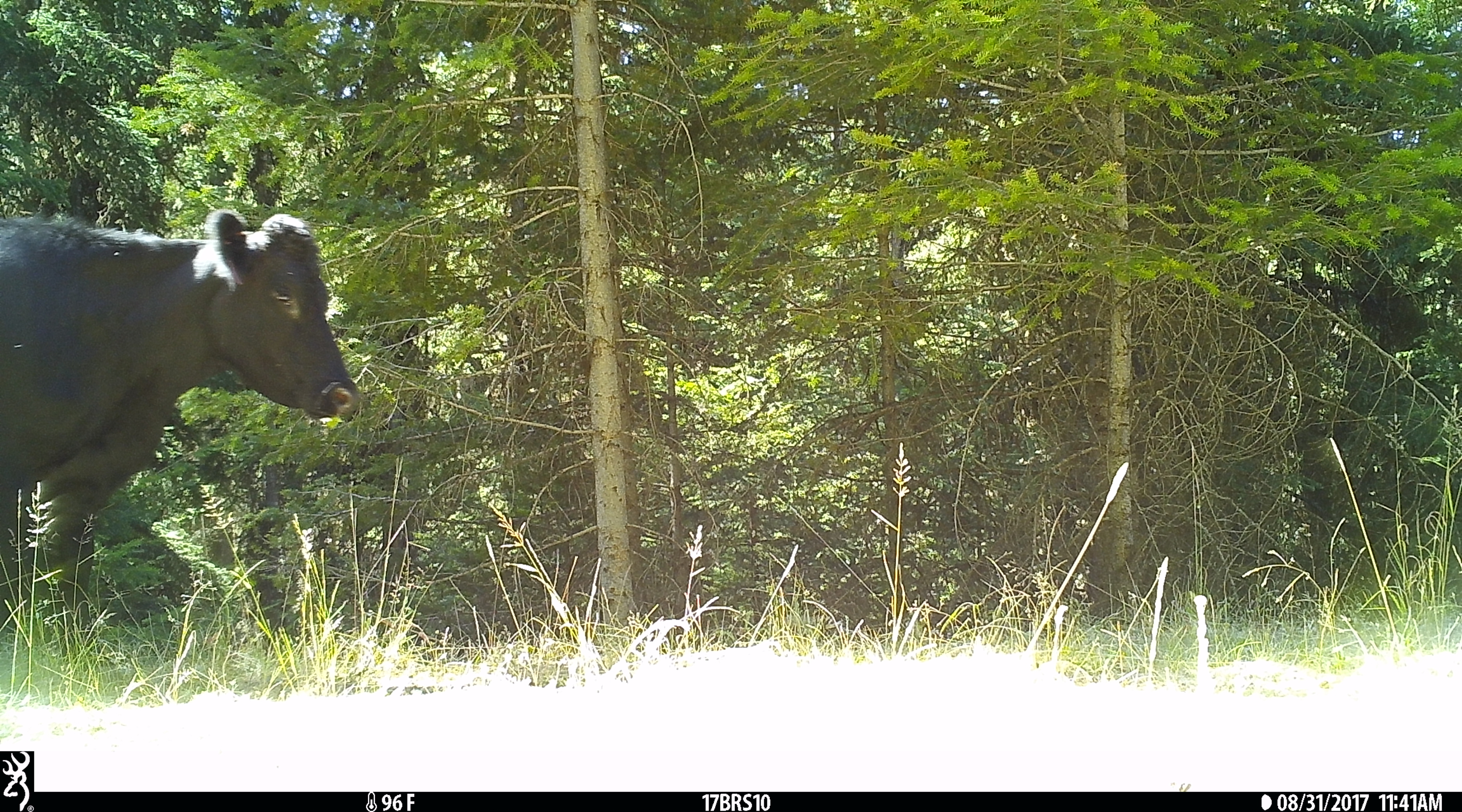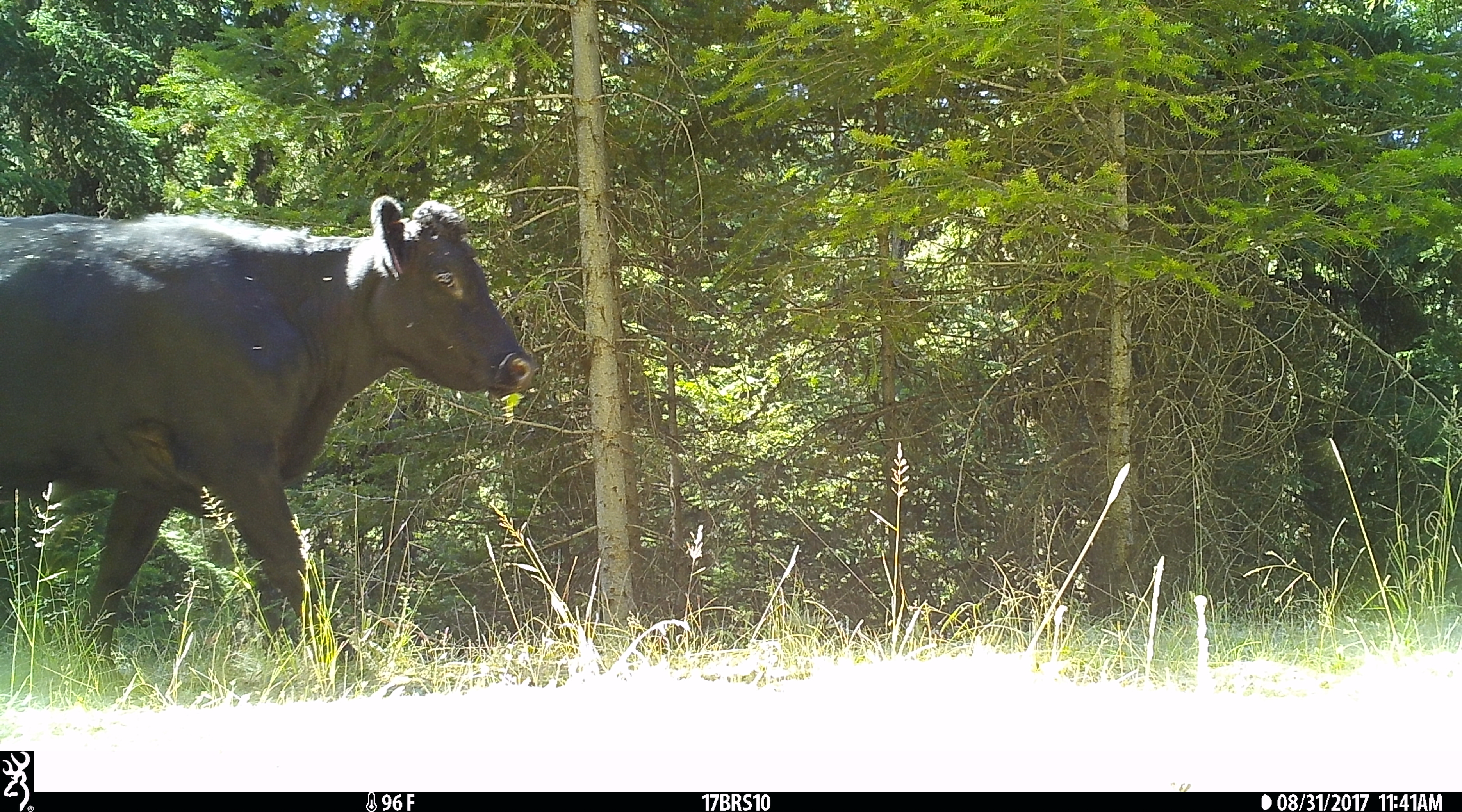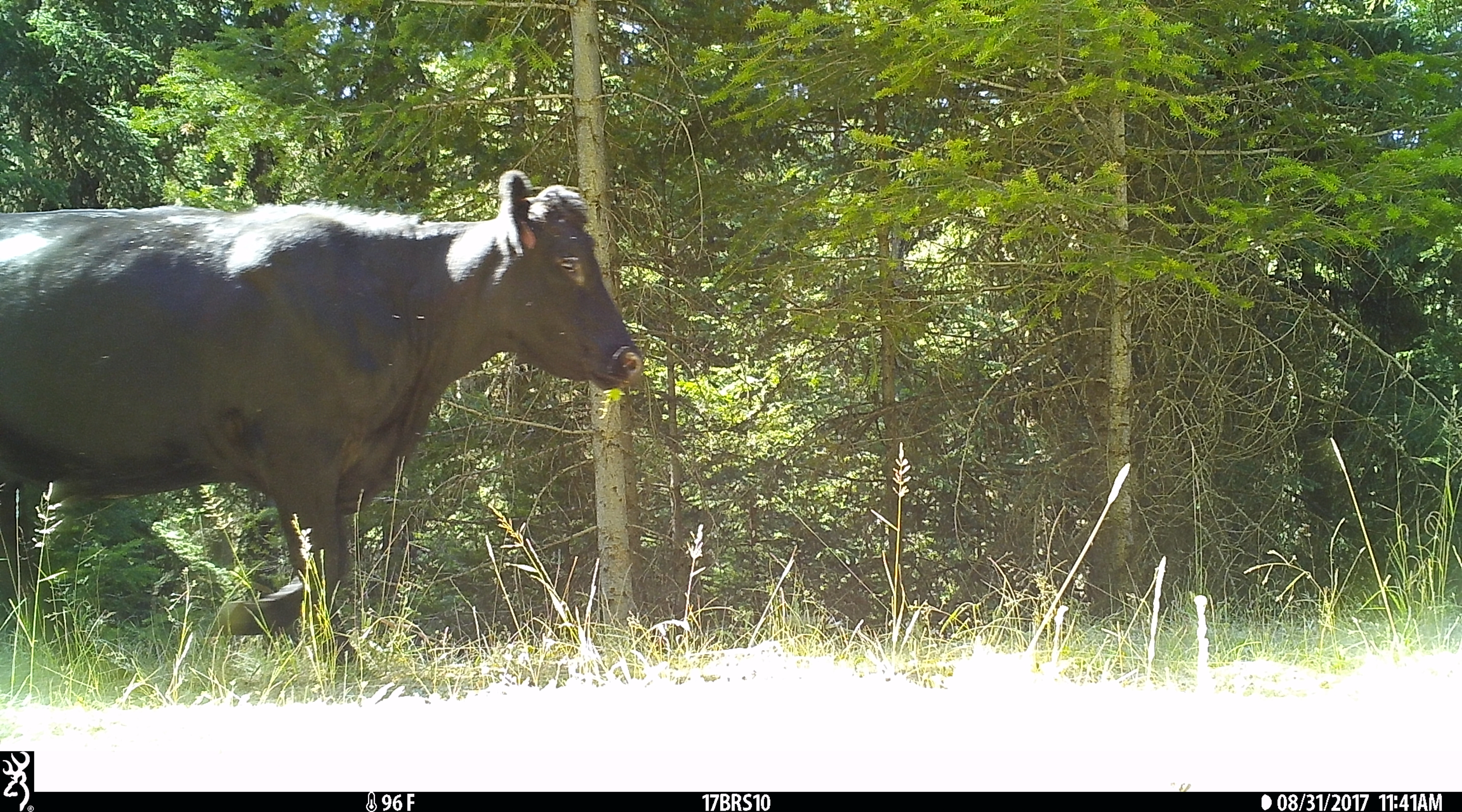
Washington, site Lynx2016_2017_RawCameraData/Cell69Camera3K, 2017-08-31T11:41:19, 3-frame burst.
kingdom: Animalia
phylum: Chordata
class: Mammalia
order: Artiodactyla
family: Bovidae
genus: Bos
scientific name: Bos taurus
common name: domestic cattle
Domestic cattle (Bos taurus). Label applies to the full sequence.